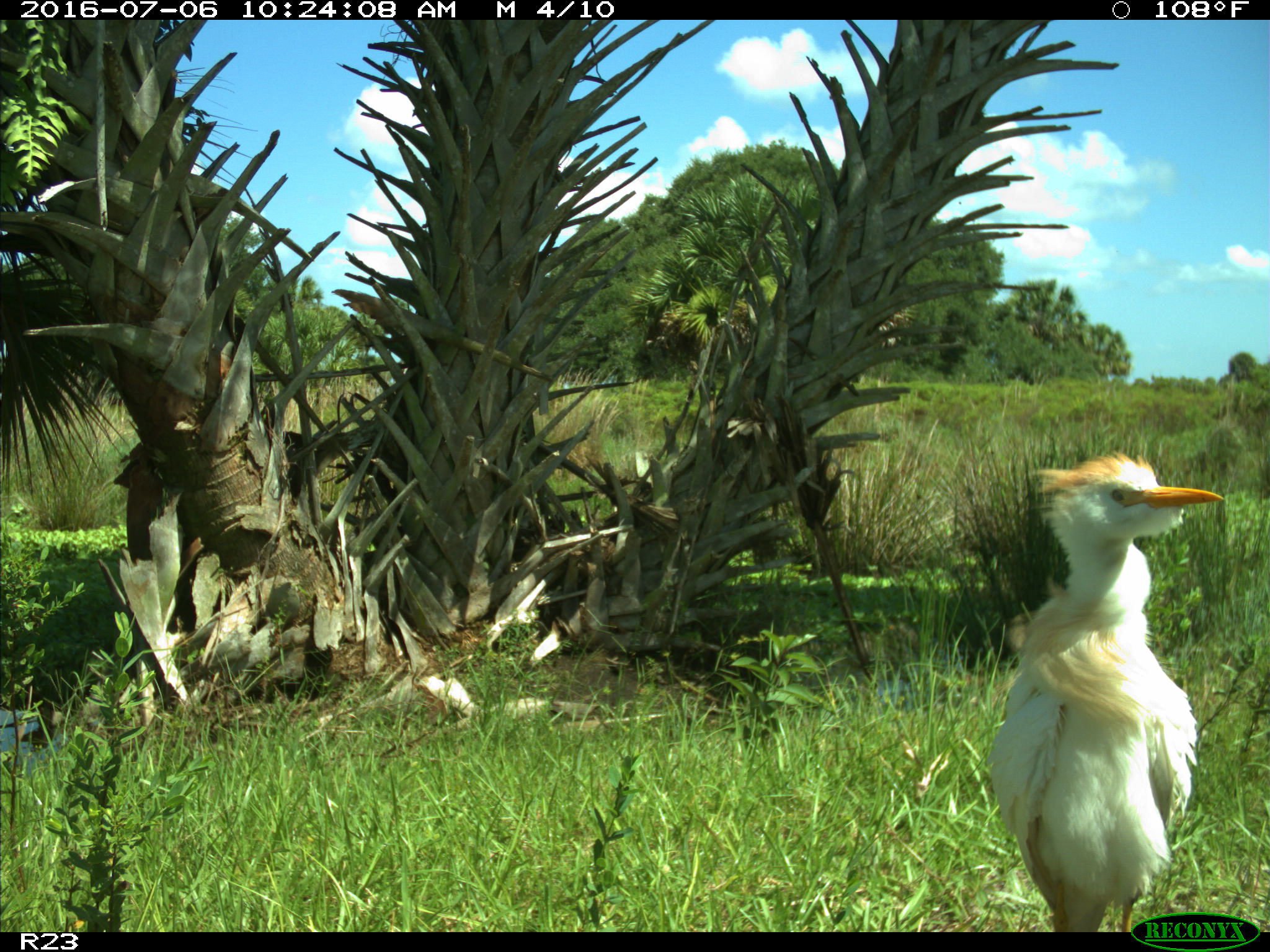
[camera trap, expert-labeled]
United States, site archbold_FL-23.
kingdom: Animalia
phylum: Chordata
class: Aves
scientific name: Aves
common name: birds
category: unidentified bird